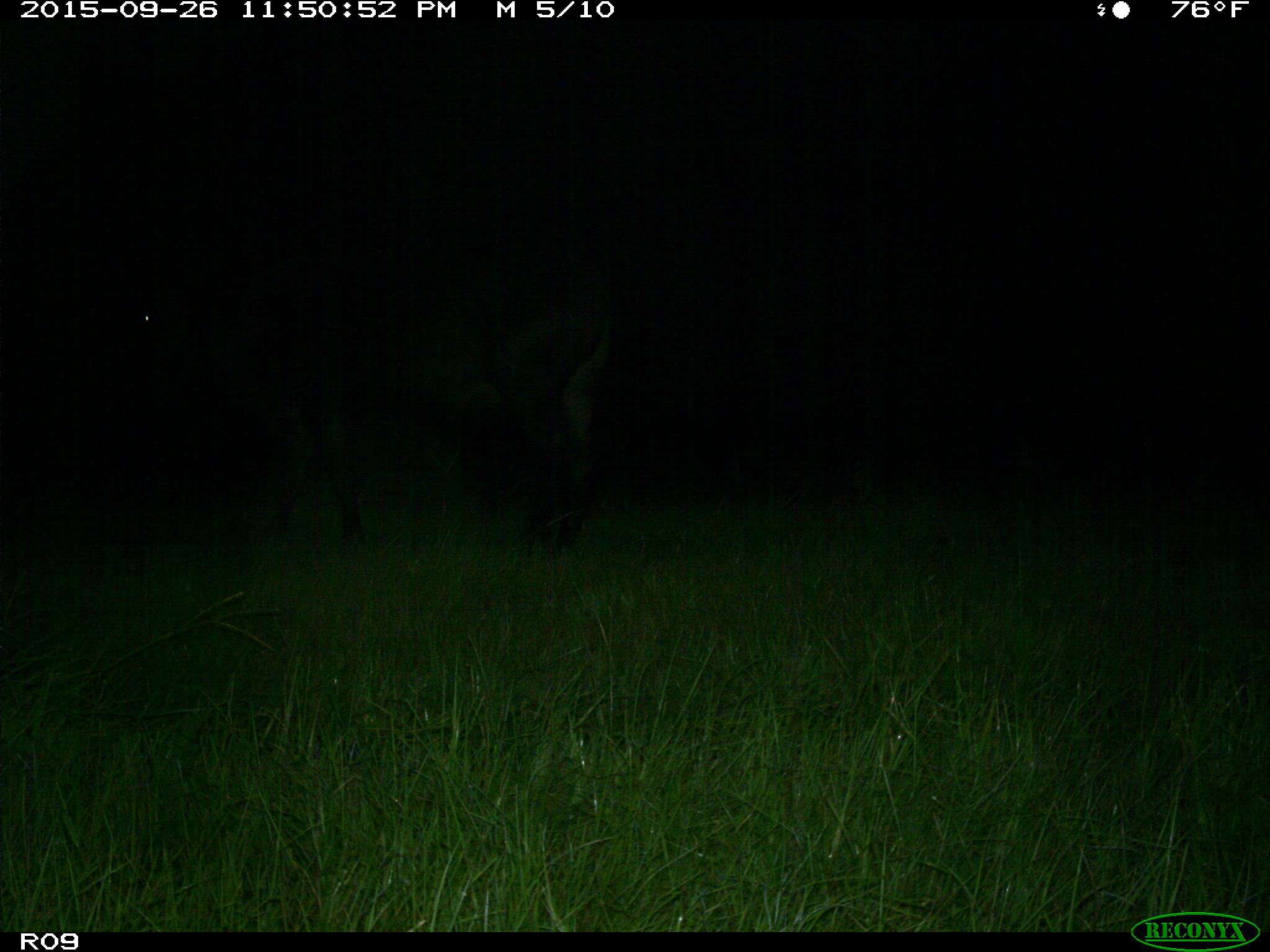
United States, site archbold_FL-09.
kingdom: Animalia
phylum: Chordata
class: Mammalia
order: Artiodactyla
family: Bovidae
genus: Bos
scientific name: Bos taurus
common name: domestic cow